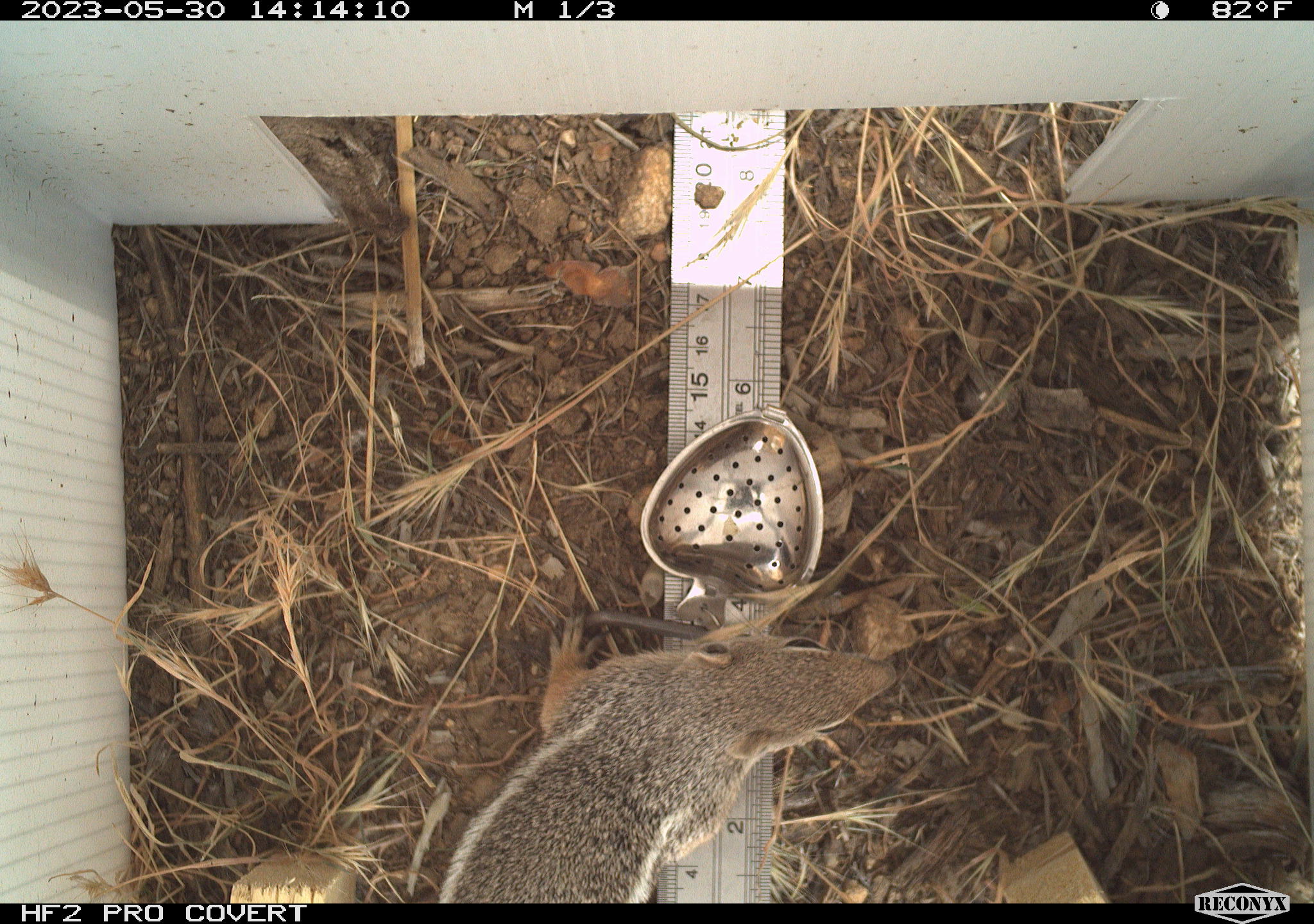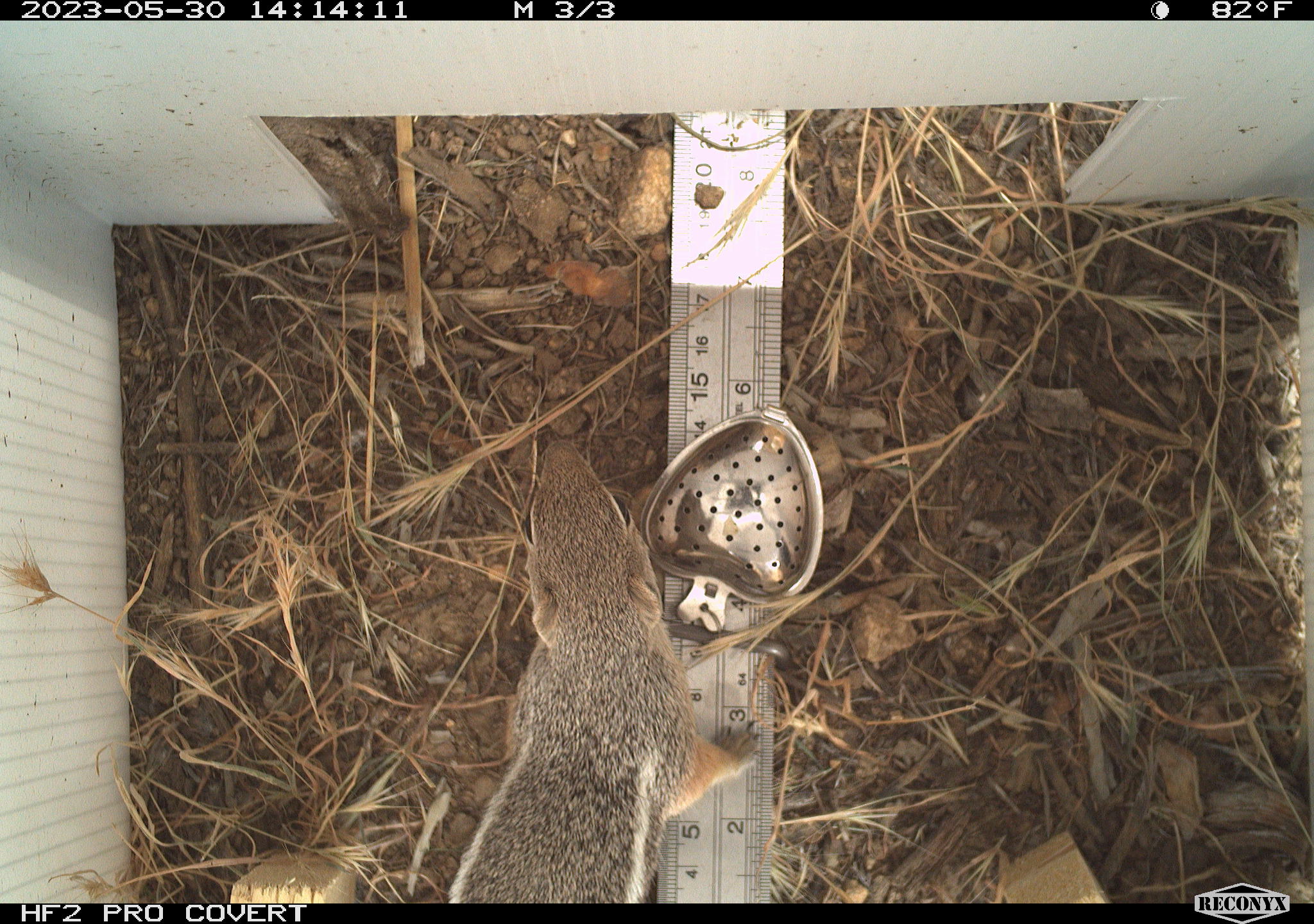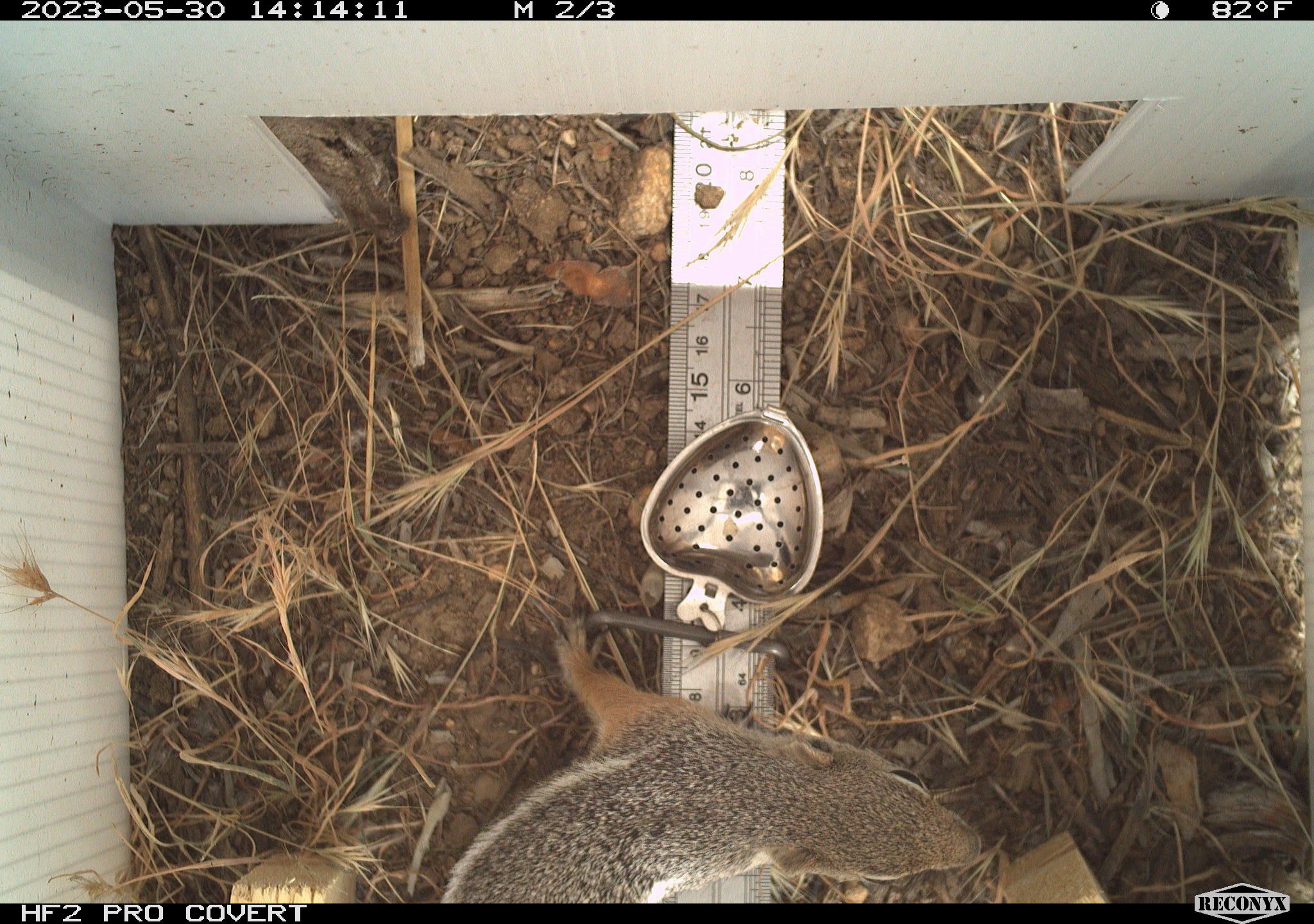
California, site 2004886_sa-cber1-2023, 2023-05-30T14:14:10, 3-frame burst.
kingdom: Animalia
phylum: Chordata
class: Mammalia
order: Rodentia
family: Sciuridae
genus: Ammospermophilus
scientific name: Ammospermophilus leucurus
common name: white-tailed antelope squirrel